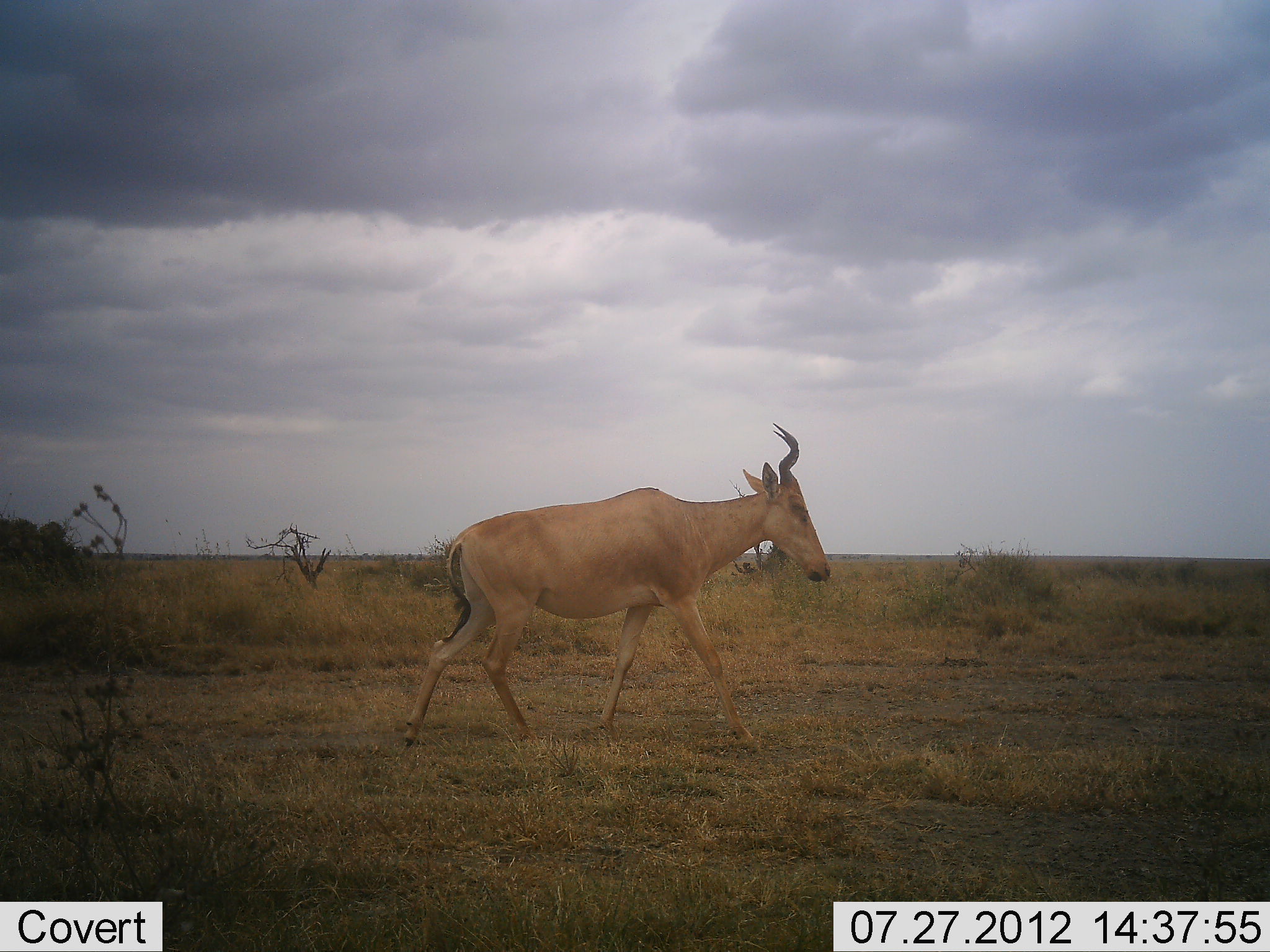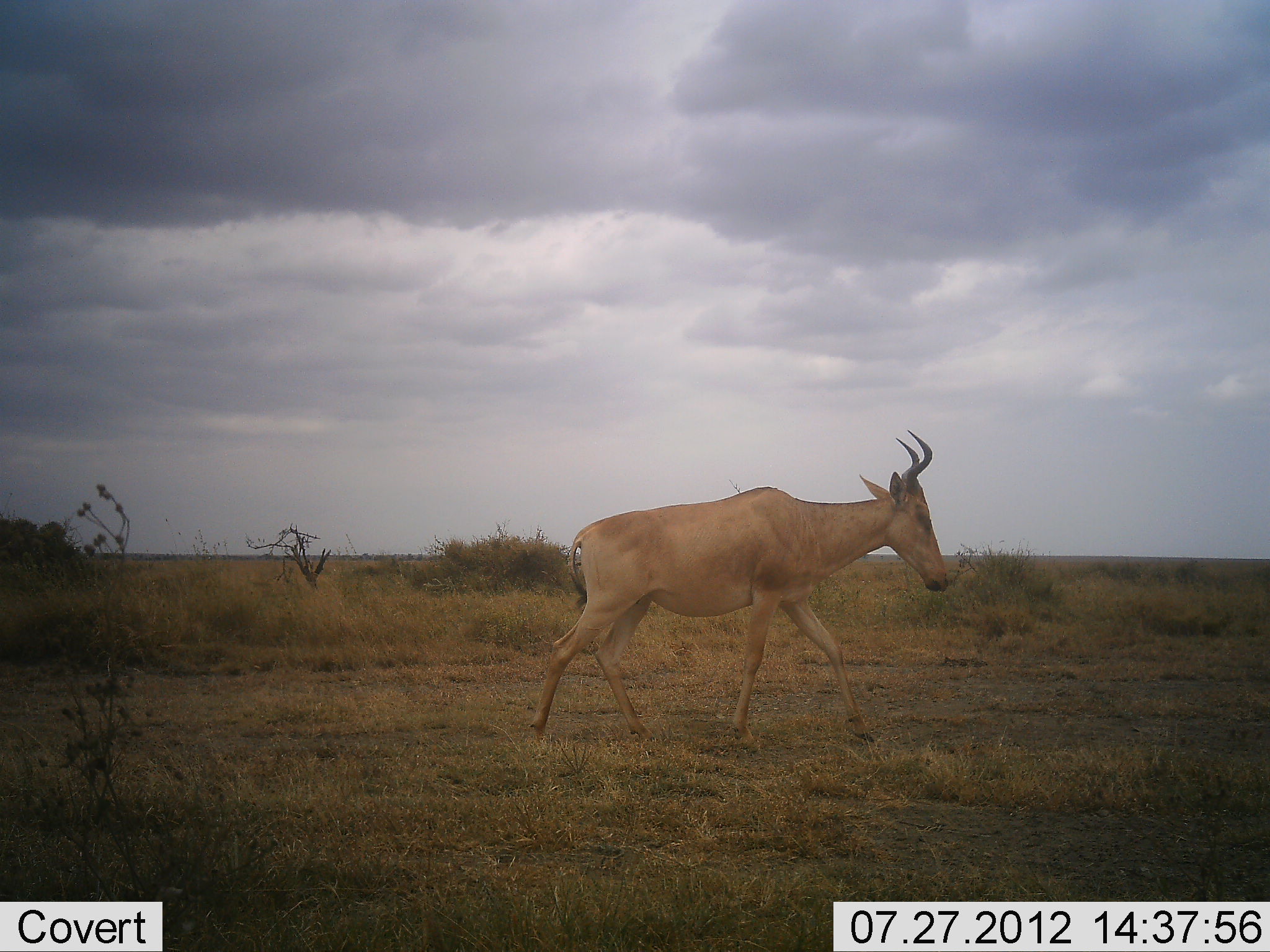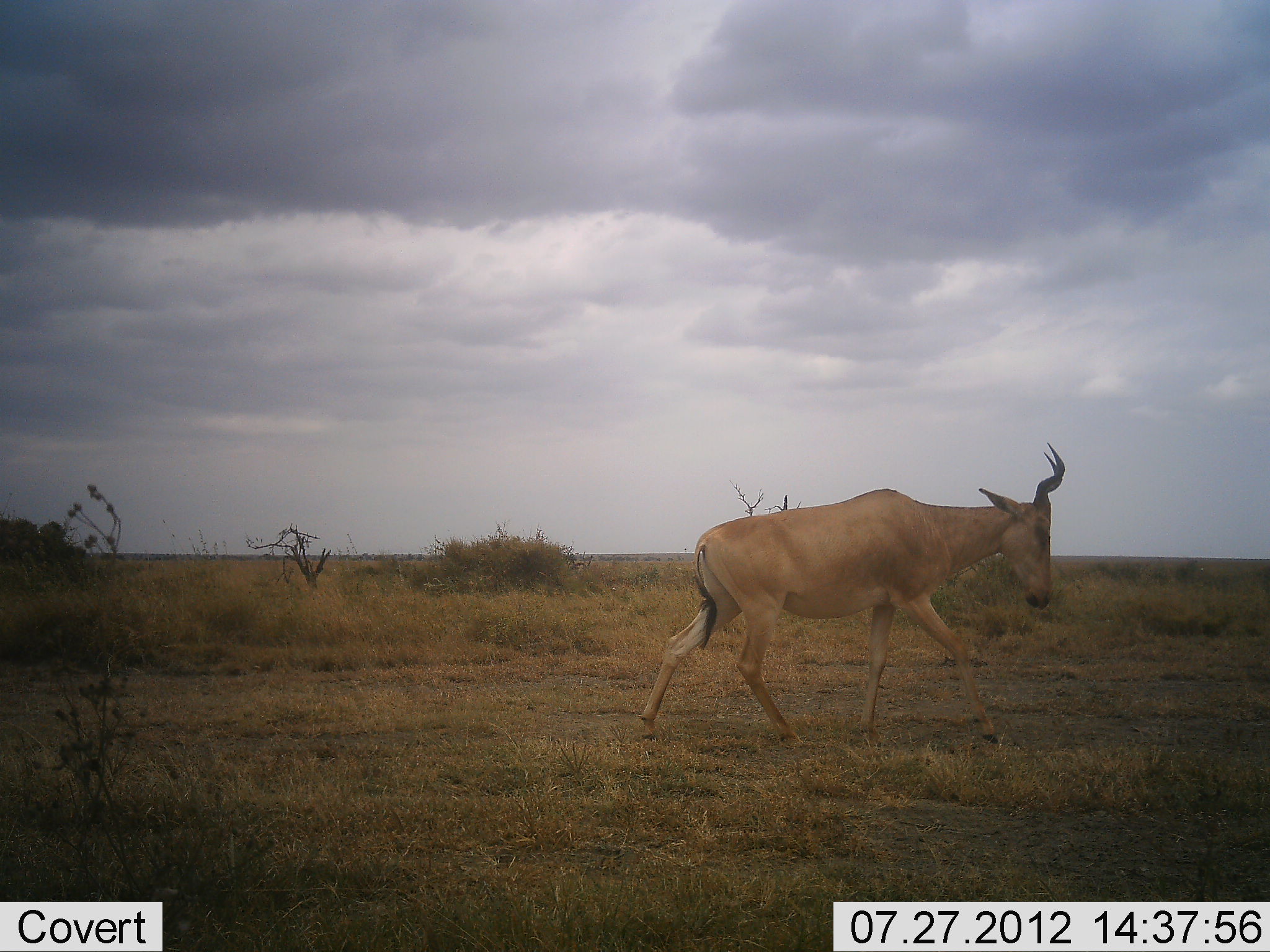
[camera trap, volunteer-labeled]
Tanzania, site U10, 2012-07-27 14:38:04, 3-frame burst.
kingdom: Animalia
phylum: Chordata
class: Mammalia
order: Artiodactyla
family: Bovidae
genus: Alcelaphus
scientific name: Alcelaphus buselaphus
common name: hartebeest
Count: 1.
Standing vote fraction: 0%.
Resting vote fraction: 0%.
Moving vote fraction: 100%.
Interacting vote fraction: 0%.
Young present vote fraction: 0%.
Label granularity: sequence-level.